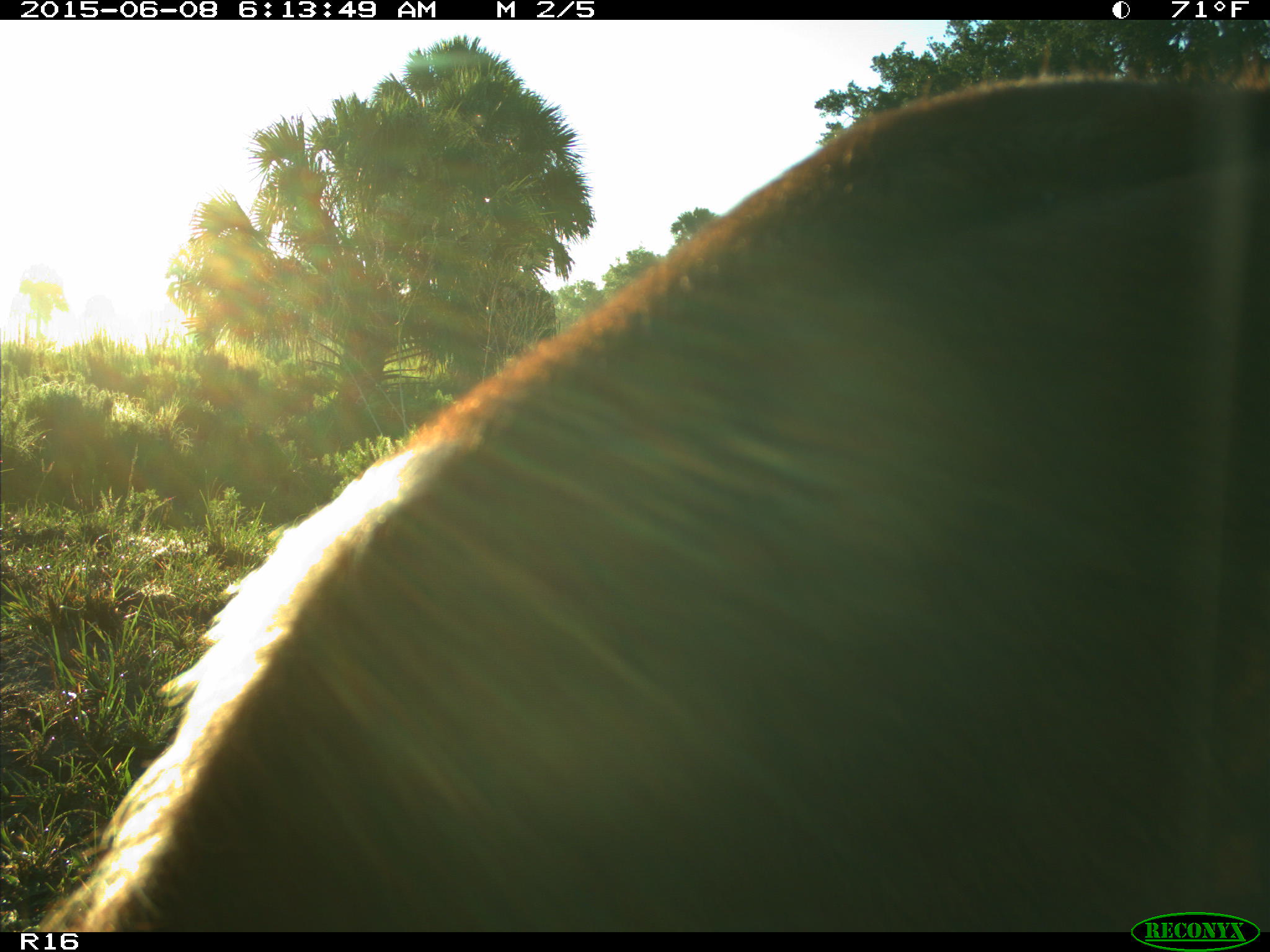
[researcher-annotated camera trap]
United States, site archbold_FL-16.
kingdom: Animalia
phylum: Chordata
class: Mammalia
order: Artiodactyla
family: Bovidae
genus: Bos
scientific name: Bos taurus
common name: domestic cow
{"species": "Bos taurus (domestic cow)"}